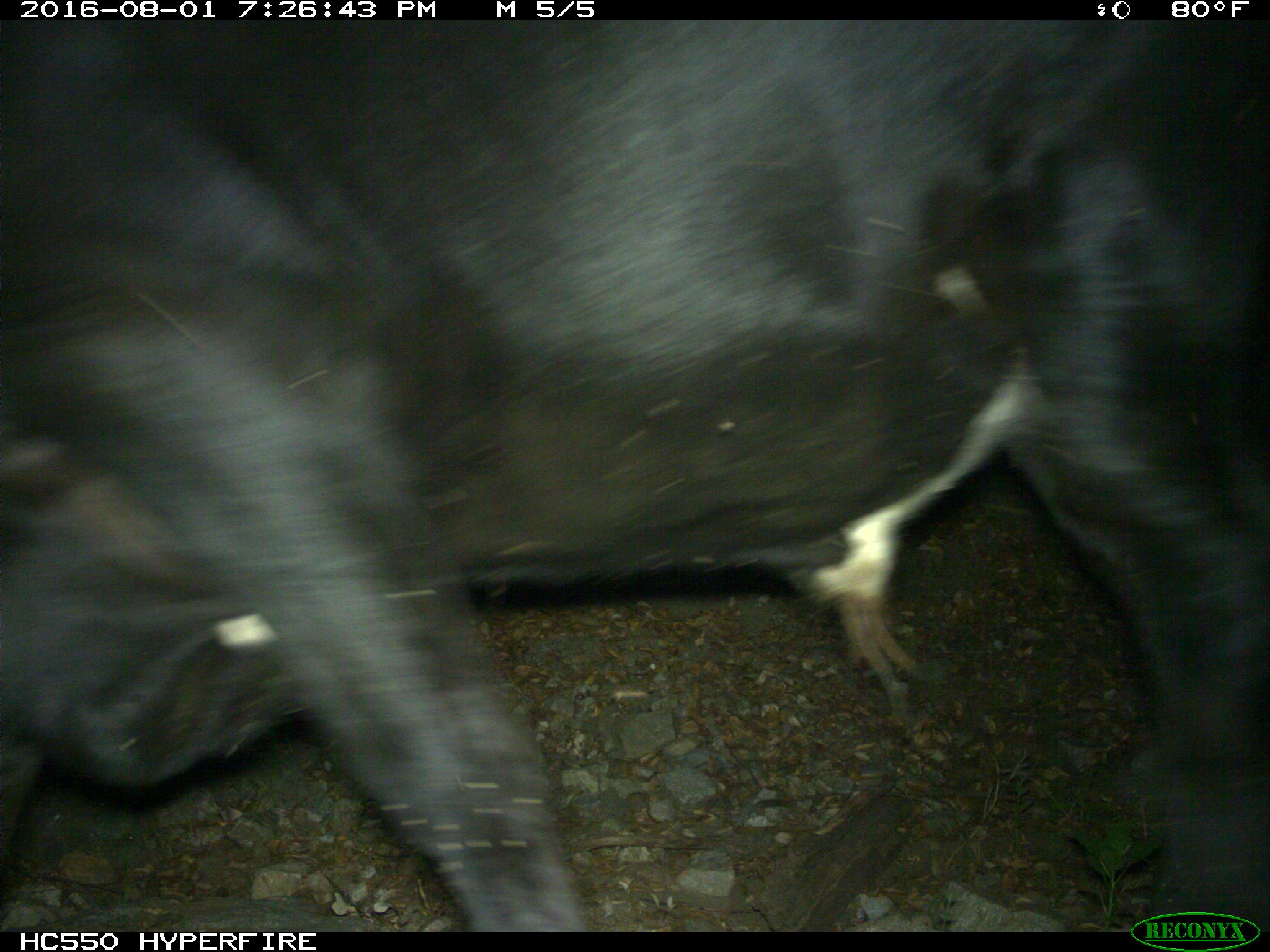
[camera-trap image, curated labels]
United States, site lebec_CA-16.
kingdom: Animalia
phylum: Chordata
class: Mammalia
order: Artiodactyla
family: Bovidae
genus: Bos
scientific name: Bos taurus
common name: domestic cow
Bos taurus (domestic cow).